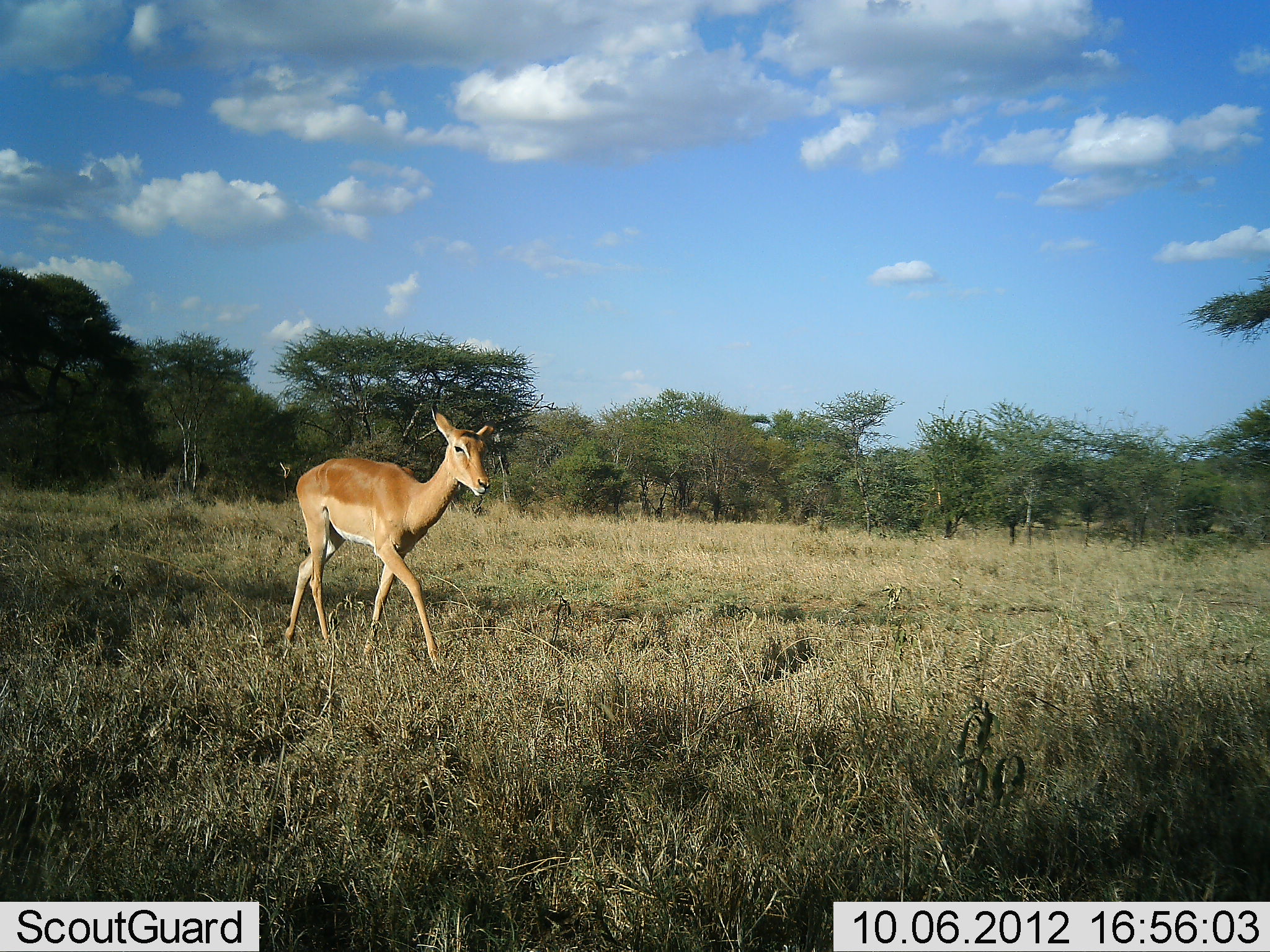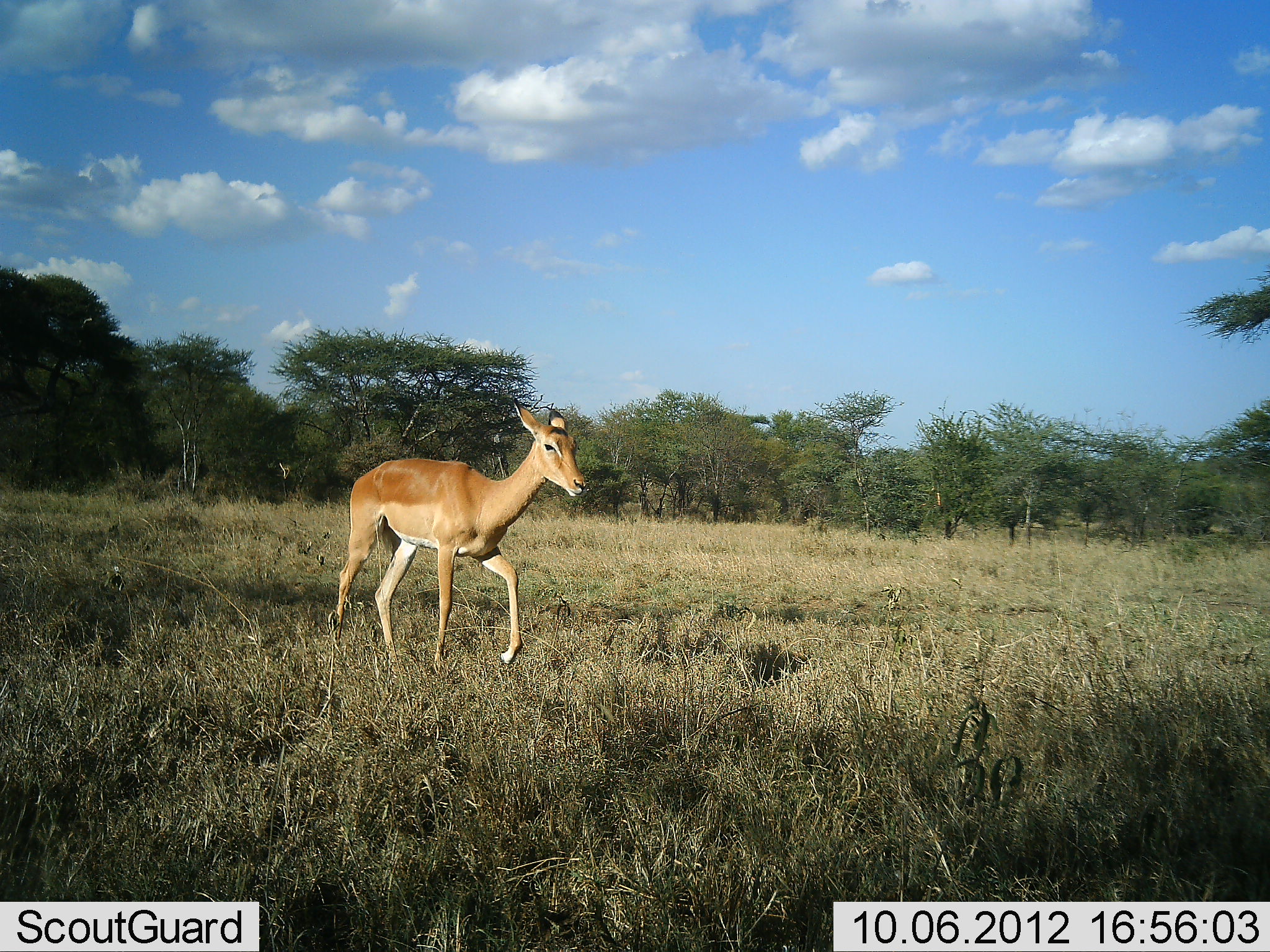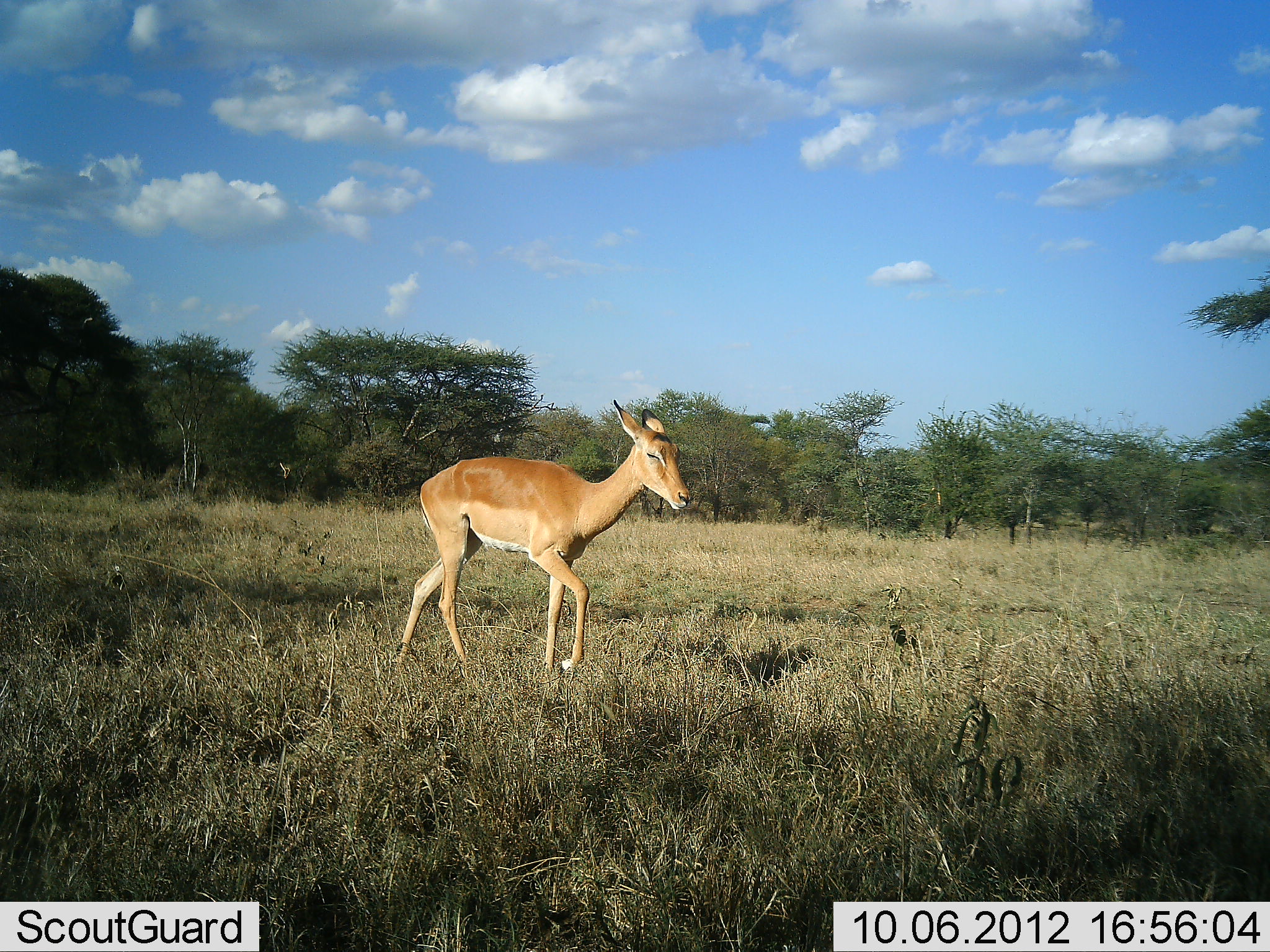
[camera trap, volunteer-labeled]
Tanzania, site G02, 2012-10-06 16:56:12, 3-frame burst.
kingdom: Animalia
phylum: Chordata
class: Mammalia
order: Artiodactyla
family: Bovidae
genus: Aepyceros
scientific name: Aepyceros melampus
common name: impala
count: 1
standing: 0%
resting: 0%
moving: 100%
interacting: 0%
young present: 0%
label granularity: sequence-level